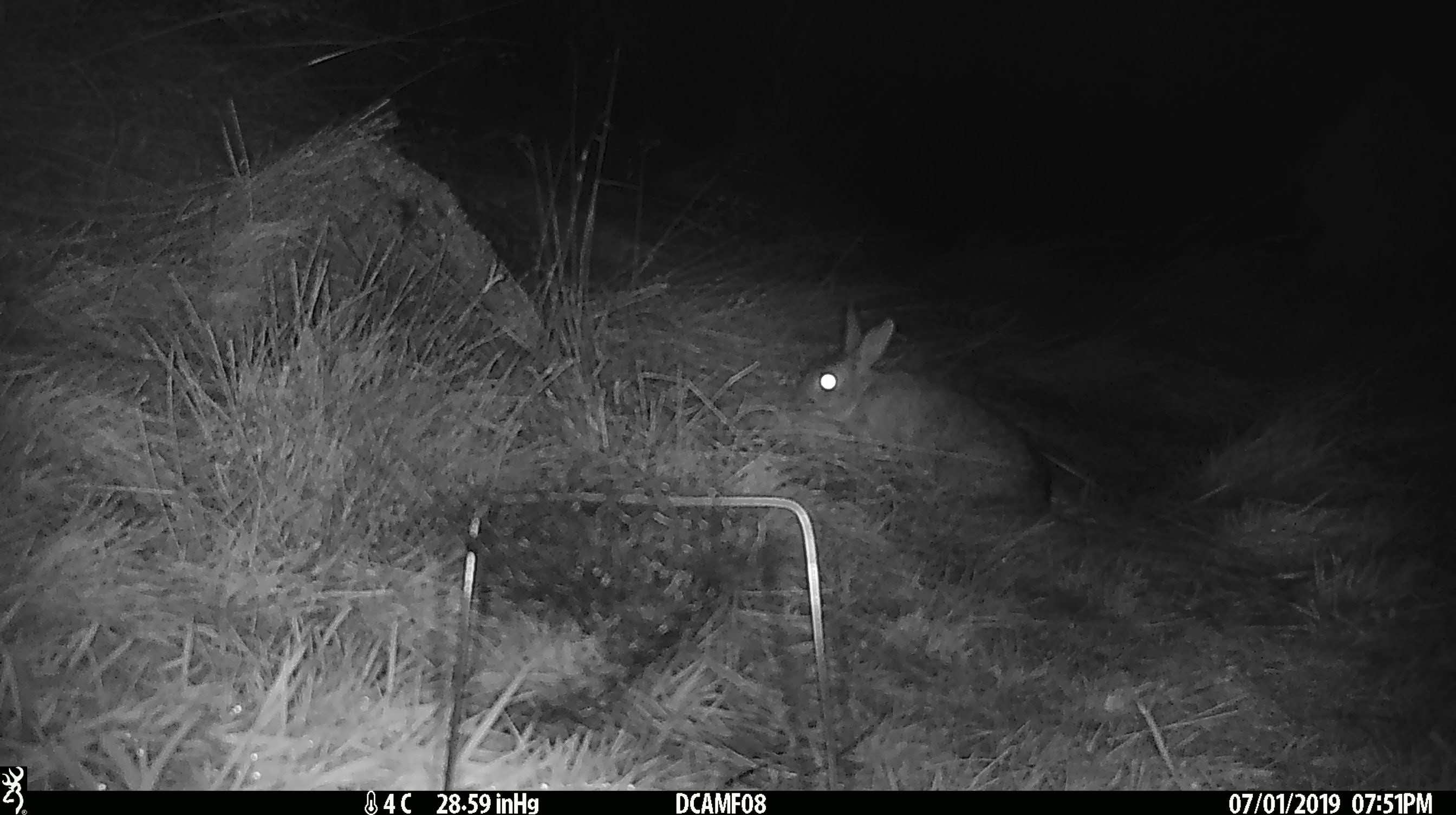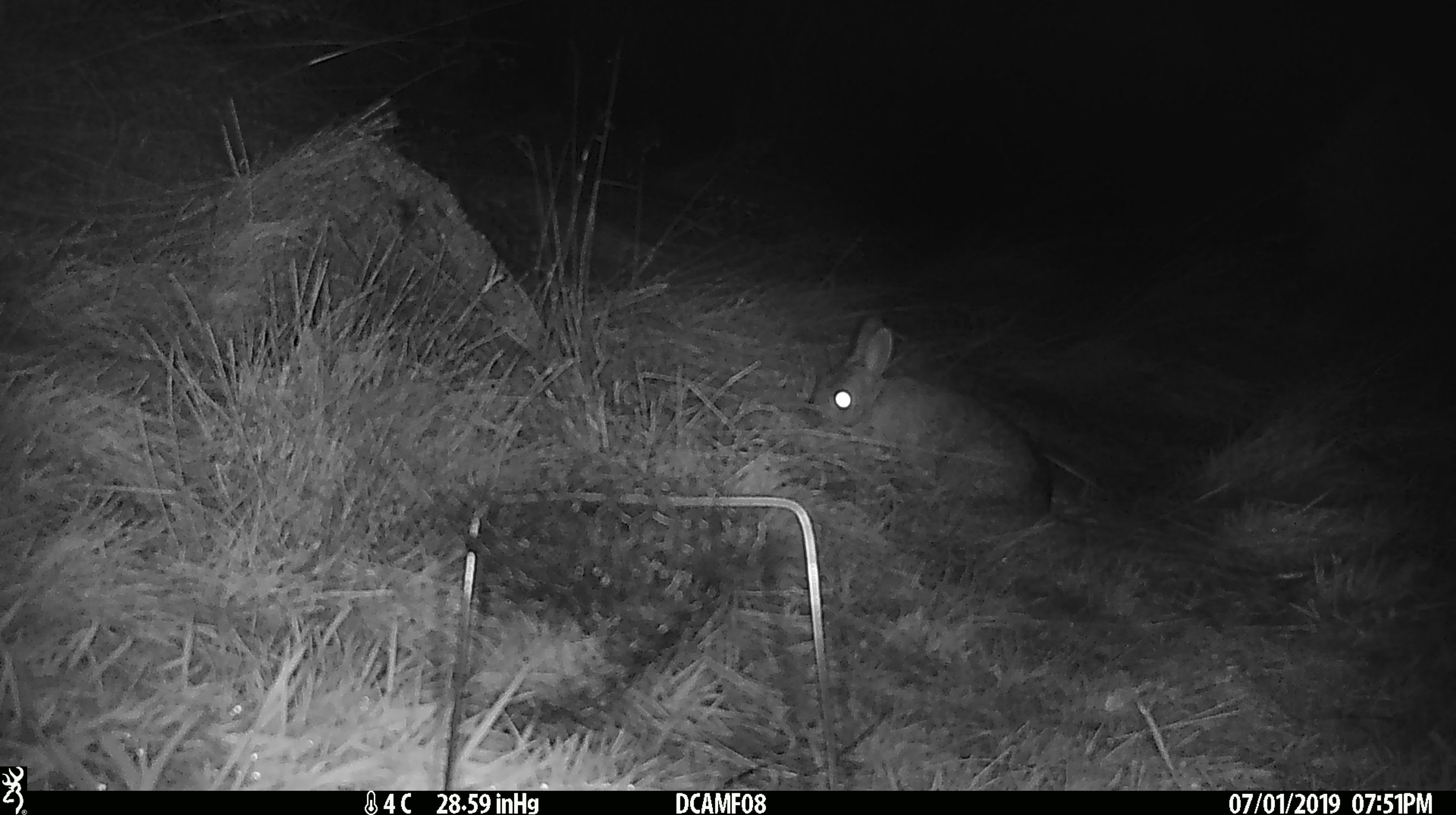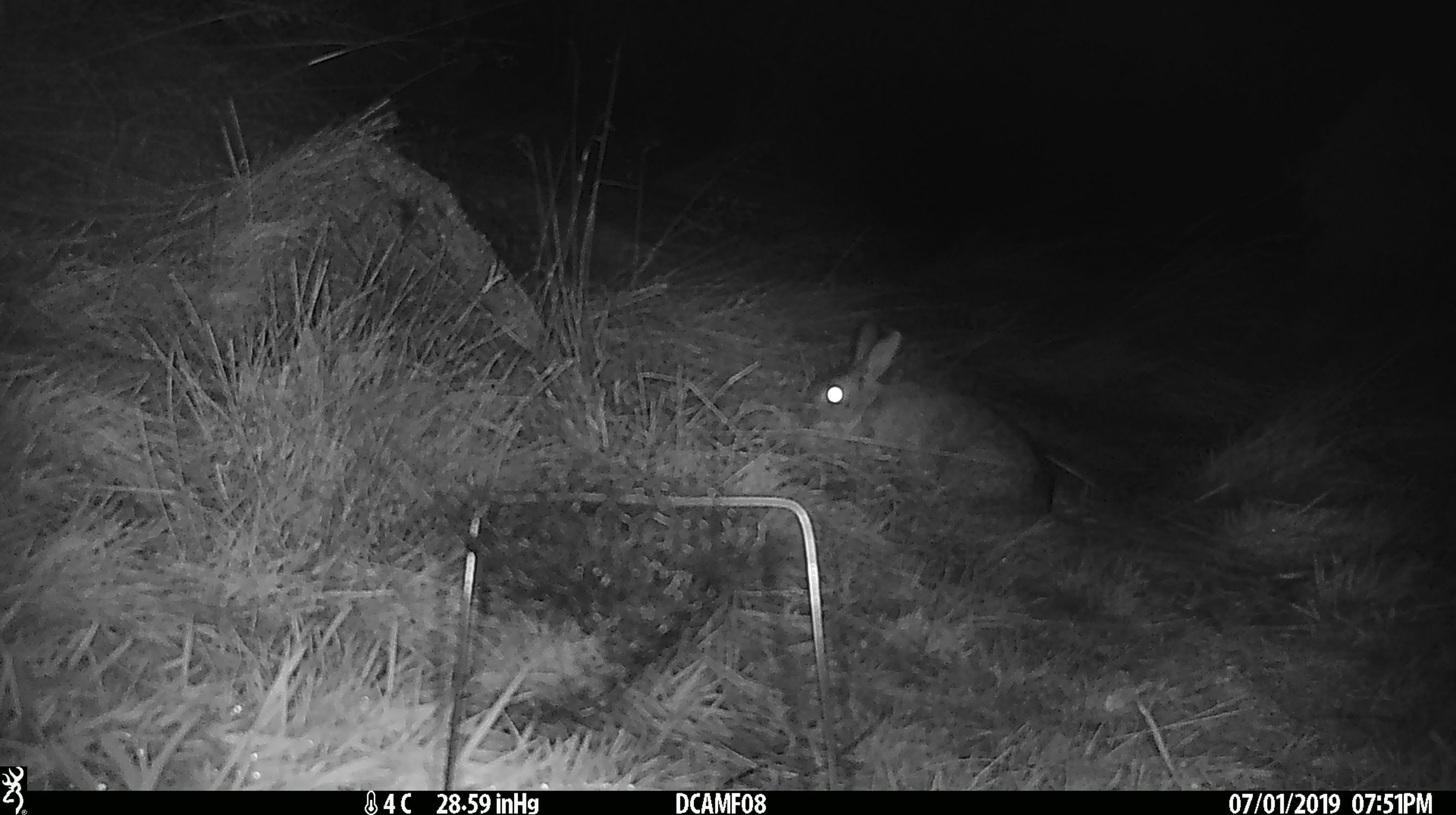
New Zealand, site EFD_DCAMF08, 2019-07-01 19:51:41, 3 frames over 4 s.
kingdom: Animalia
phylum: Chordata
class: Mammalia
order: Lagomorpha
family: Leporidae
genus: Oryctolagus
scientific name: Oryctolagus cuniculus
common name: european rabbit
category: rabbit